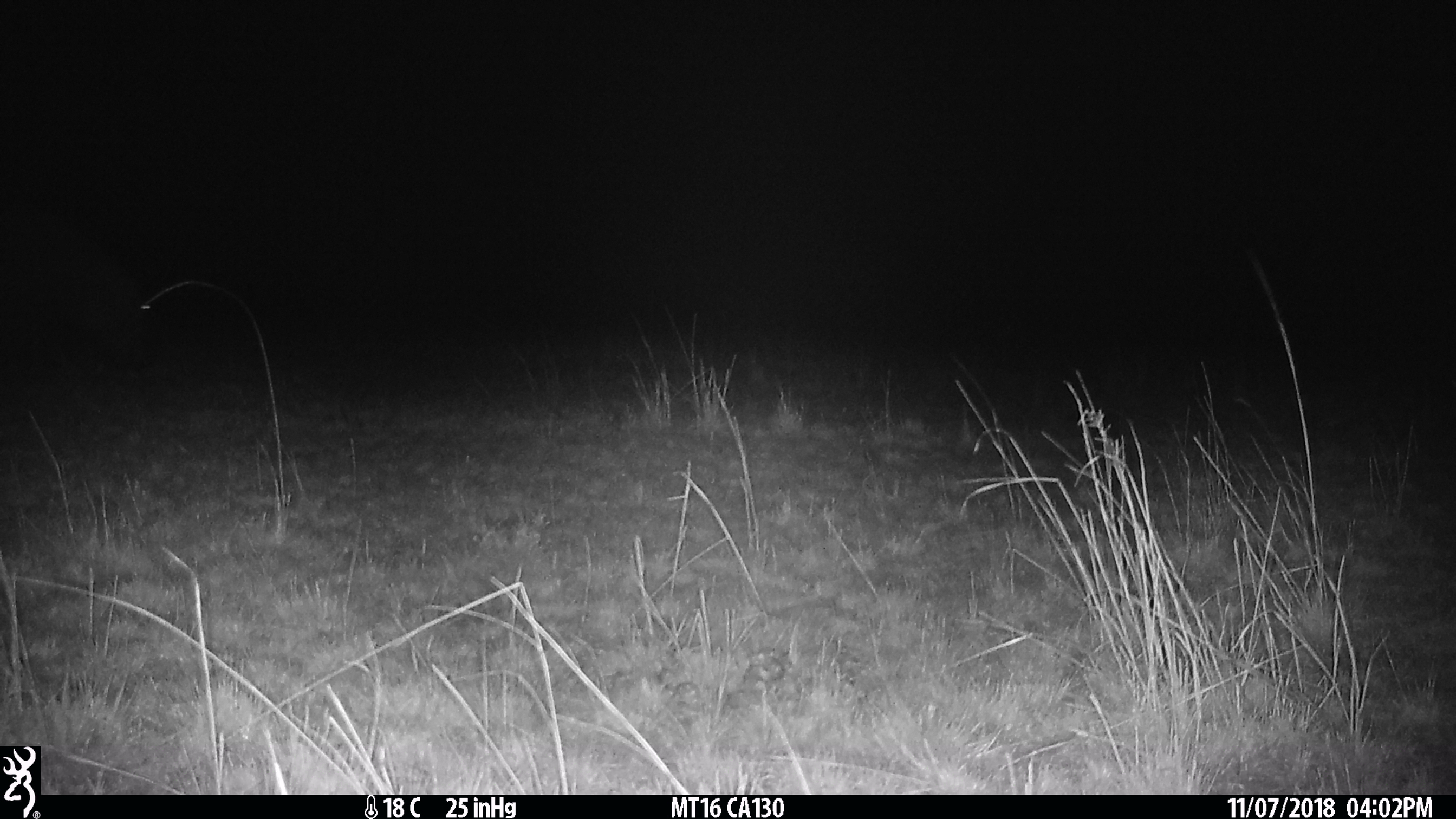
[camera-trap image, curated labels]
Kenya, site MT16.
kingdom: Animalia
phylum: Chordata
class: Mammalia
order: Artiodactyla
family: Hippopotamidae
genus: Hippopotamus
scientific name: Hippopotamus amphibius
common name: hippopotamus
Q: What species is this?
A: Hippopotamus (Hippopotamus amphibius).